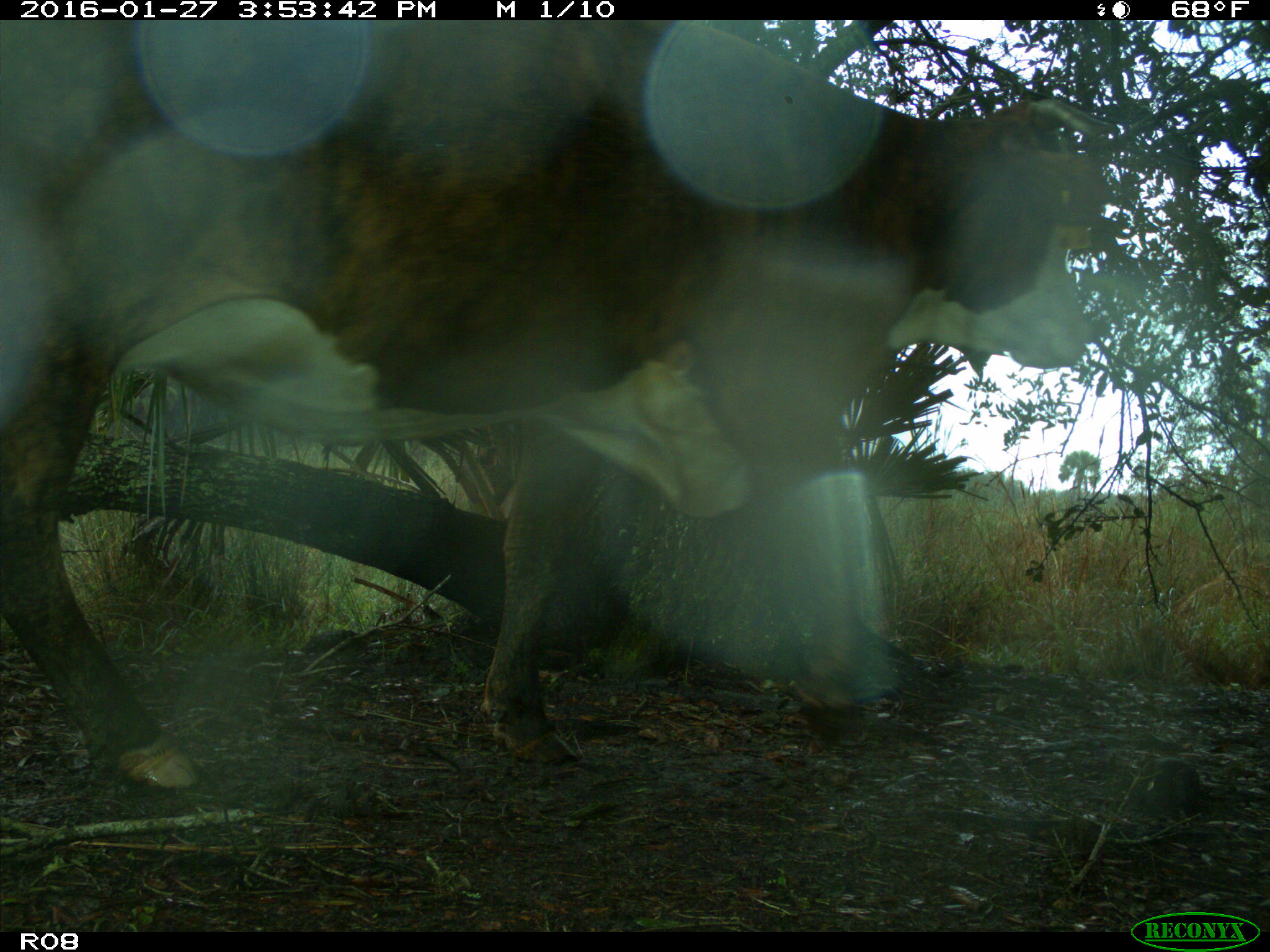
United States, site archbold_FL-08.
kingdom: Animalia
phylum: Chordata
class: Mammalia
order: Artiodactyla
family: Bovidae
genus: Bos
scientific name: Bos taurus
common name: domestic cow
Bos taurus (domestic cow).